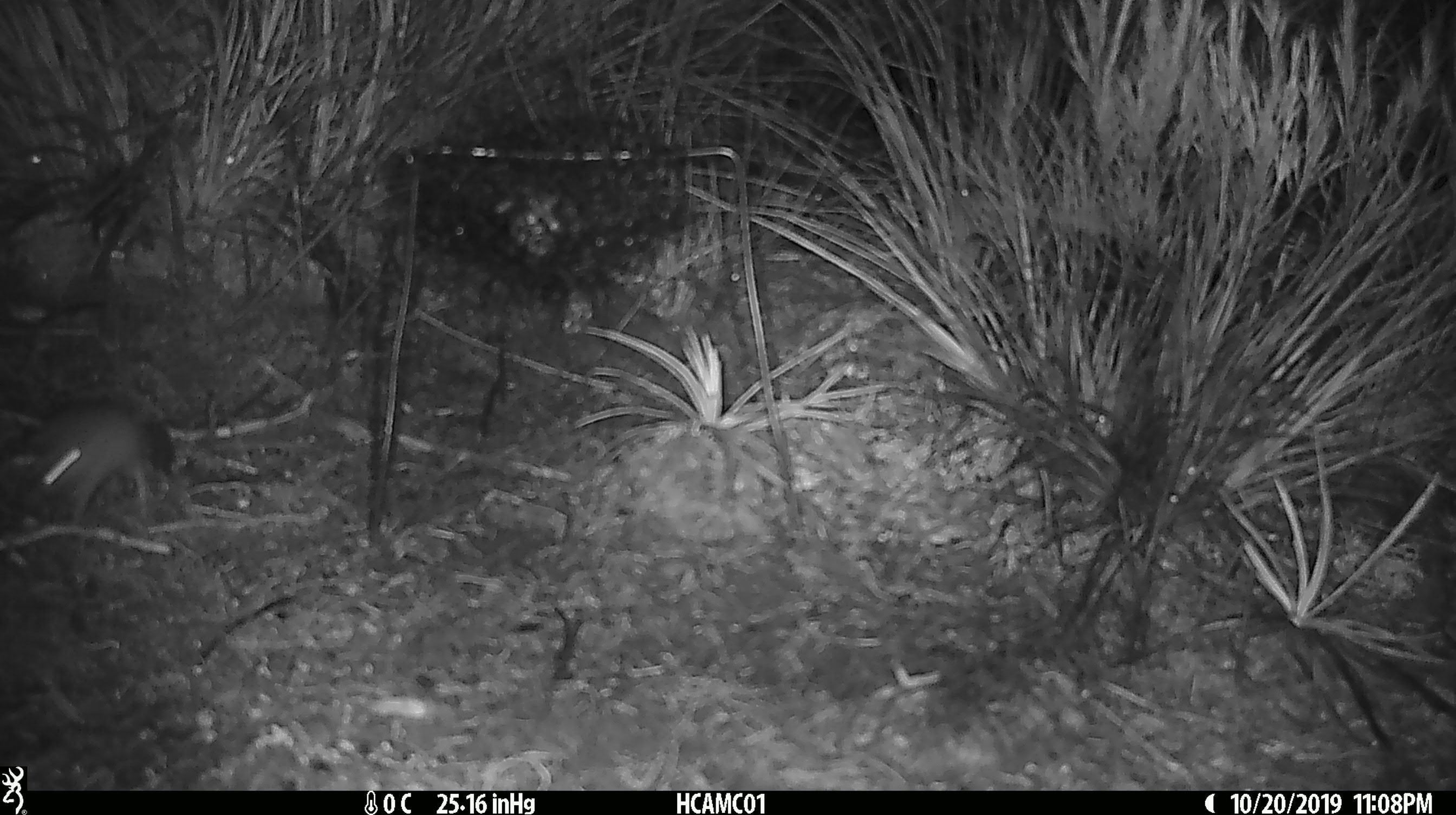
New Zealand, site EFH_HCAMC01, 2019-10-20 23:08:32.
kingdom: Animalia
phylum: Chordata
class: Mammalia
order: Rodentia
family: Muridae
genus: Mus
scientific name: Mus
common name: mouse